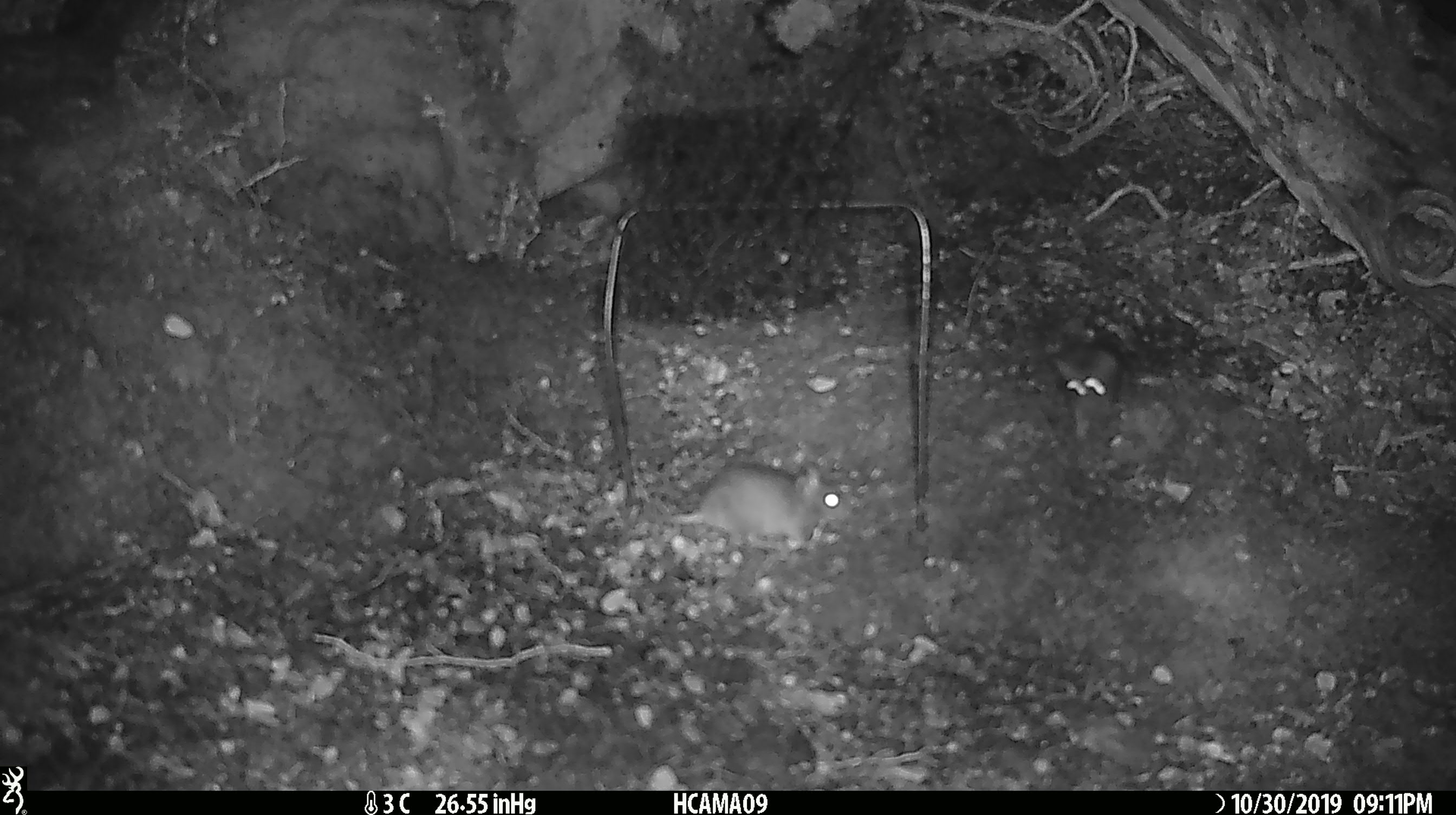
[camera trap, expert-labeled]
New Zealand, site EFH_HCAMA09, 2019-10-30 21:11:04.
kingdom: Animalia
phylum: Chordata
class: Mammalia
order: Rodentia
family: Muridae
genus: Mus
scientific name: Mus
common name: mouse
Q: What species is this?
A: Mouse (Mus).